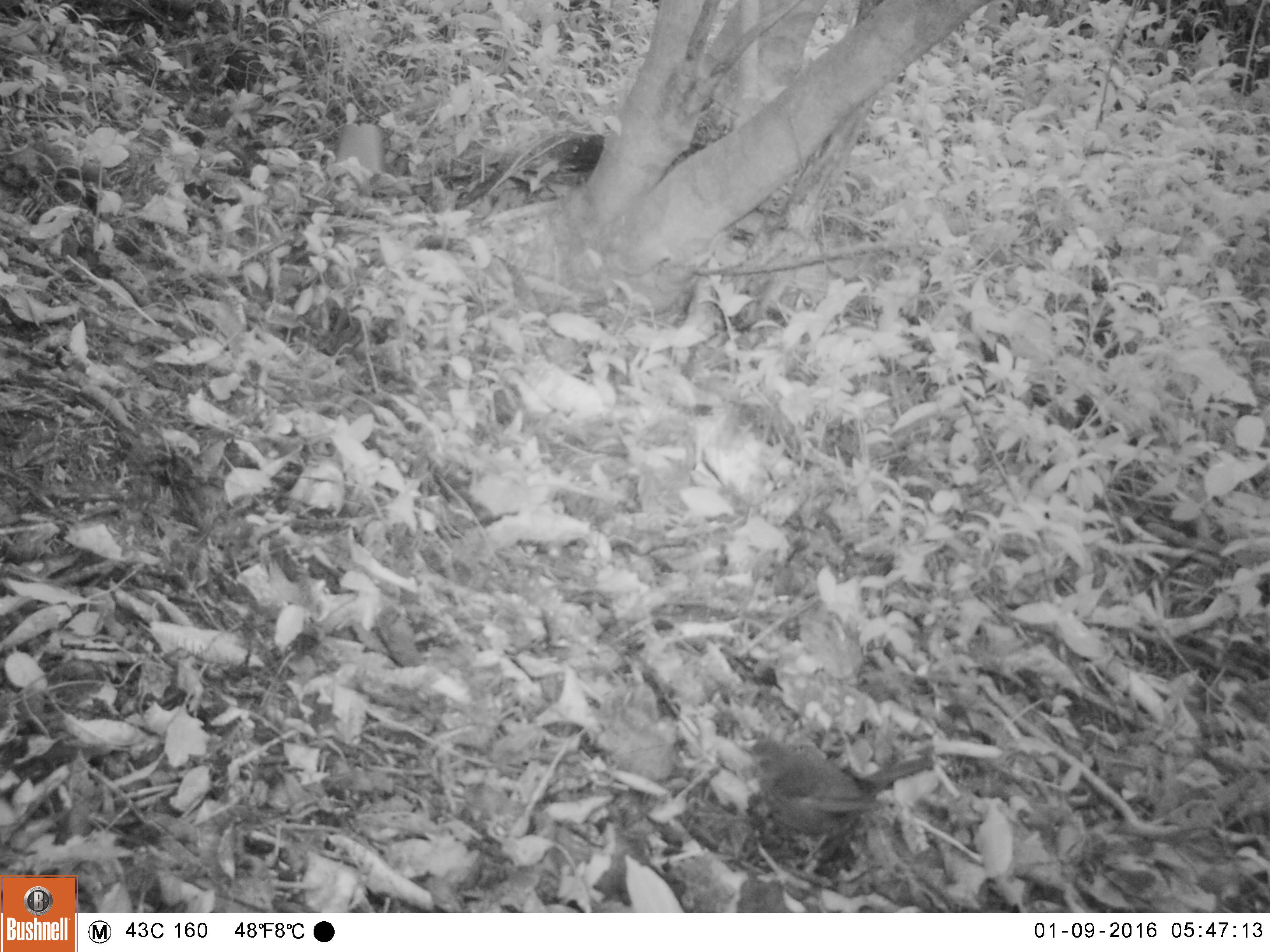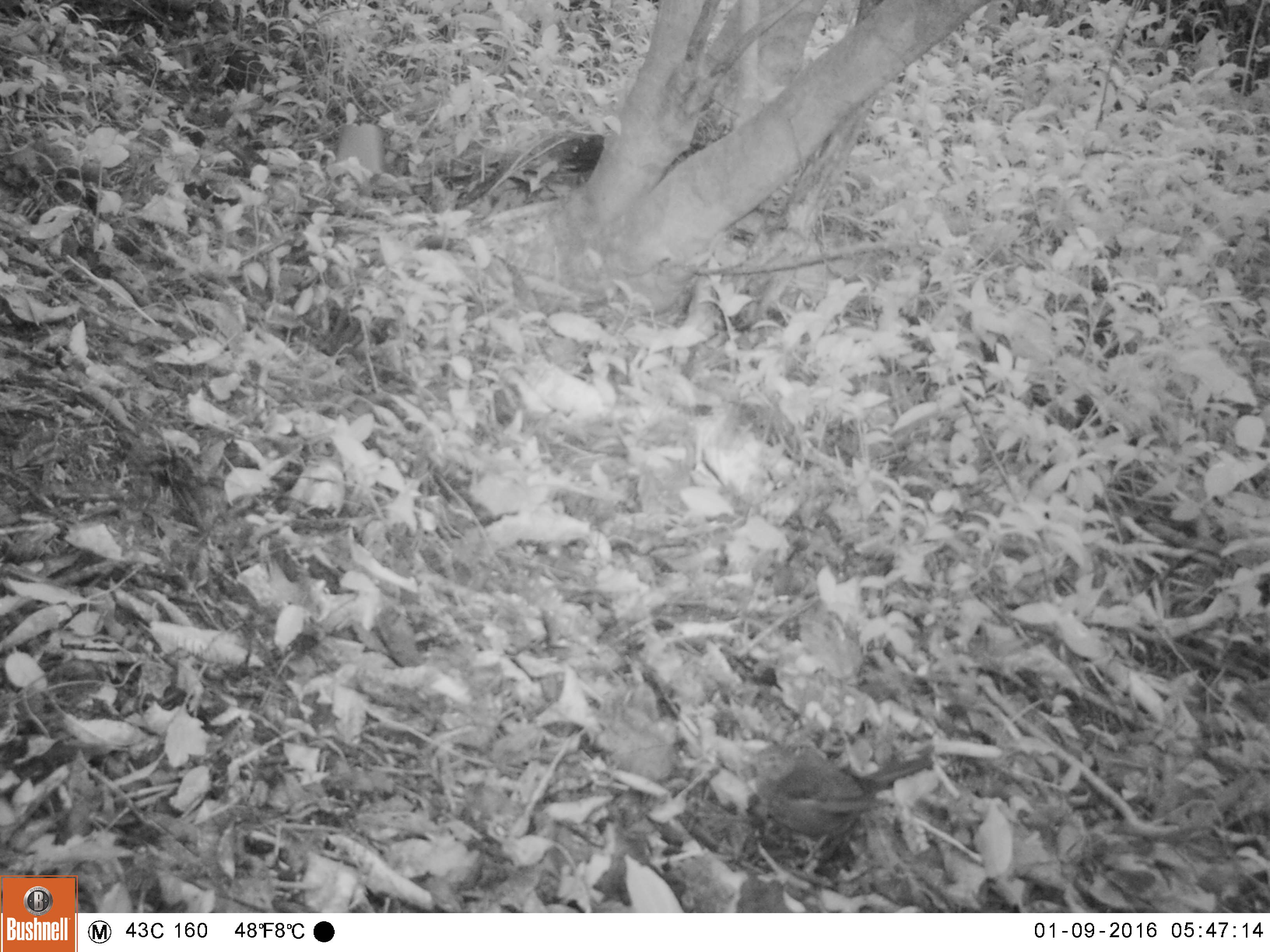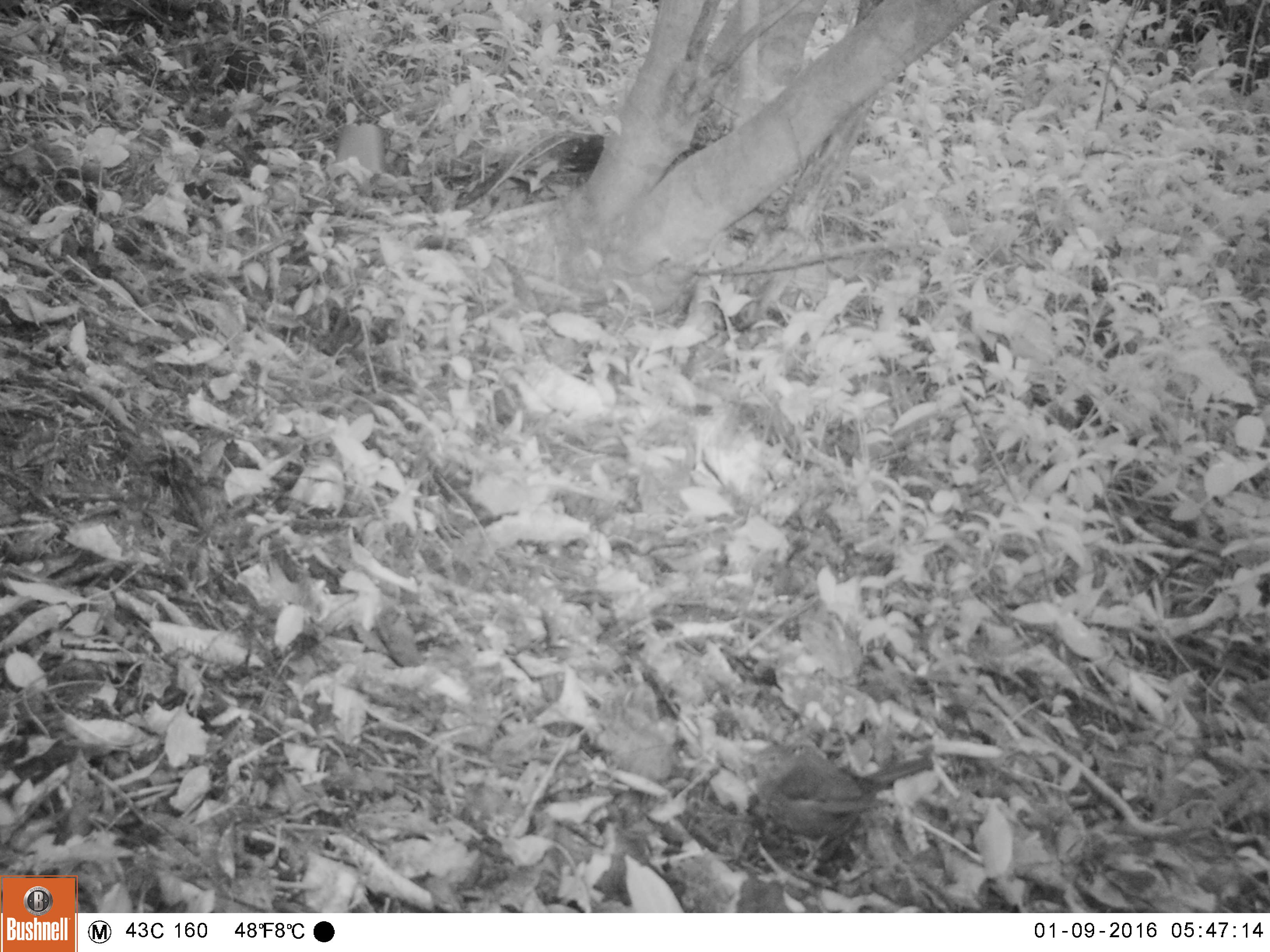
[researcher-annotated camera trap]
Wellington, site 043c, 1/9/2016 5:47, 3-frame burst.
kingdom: Animalia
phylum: Chordata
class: Aves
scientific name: Aves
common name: bird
Bird (Aves).